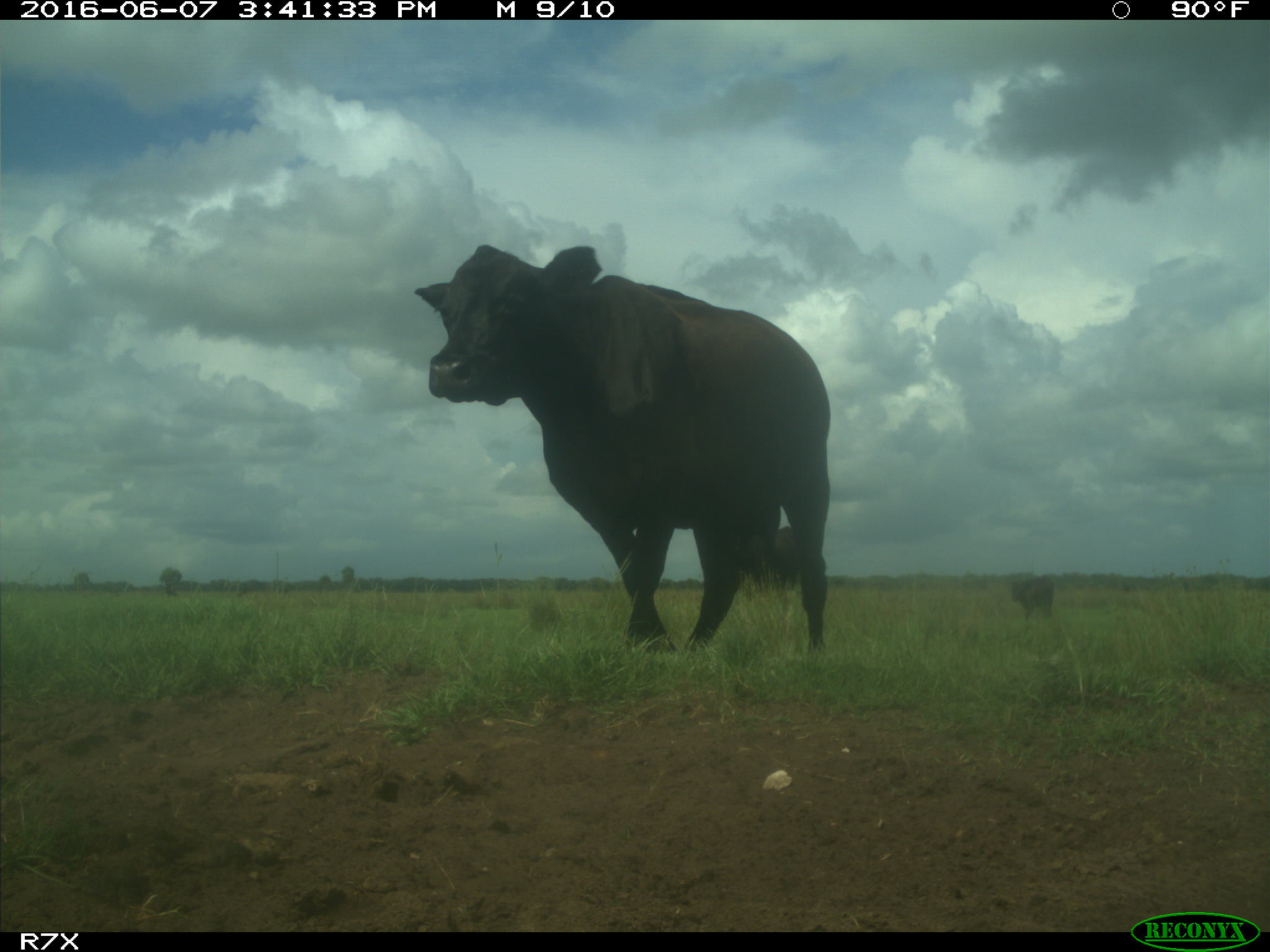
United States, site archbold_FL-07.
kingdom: Animalia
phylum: Chordata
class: Mammalia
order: Artiodactyla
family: Bovidae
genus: Bos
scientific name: Bos taurus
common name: domestic cow